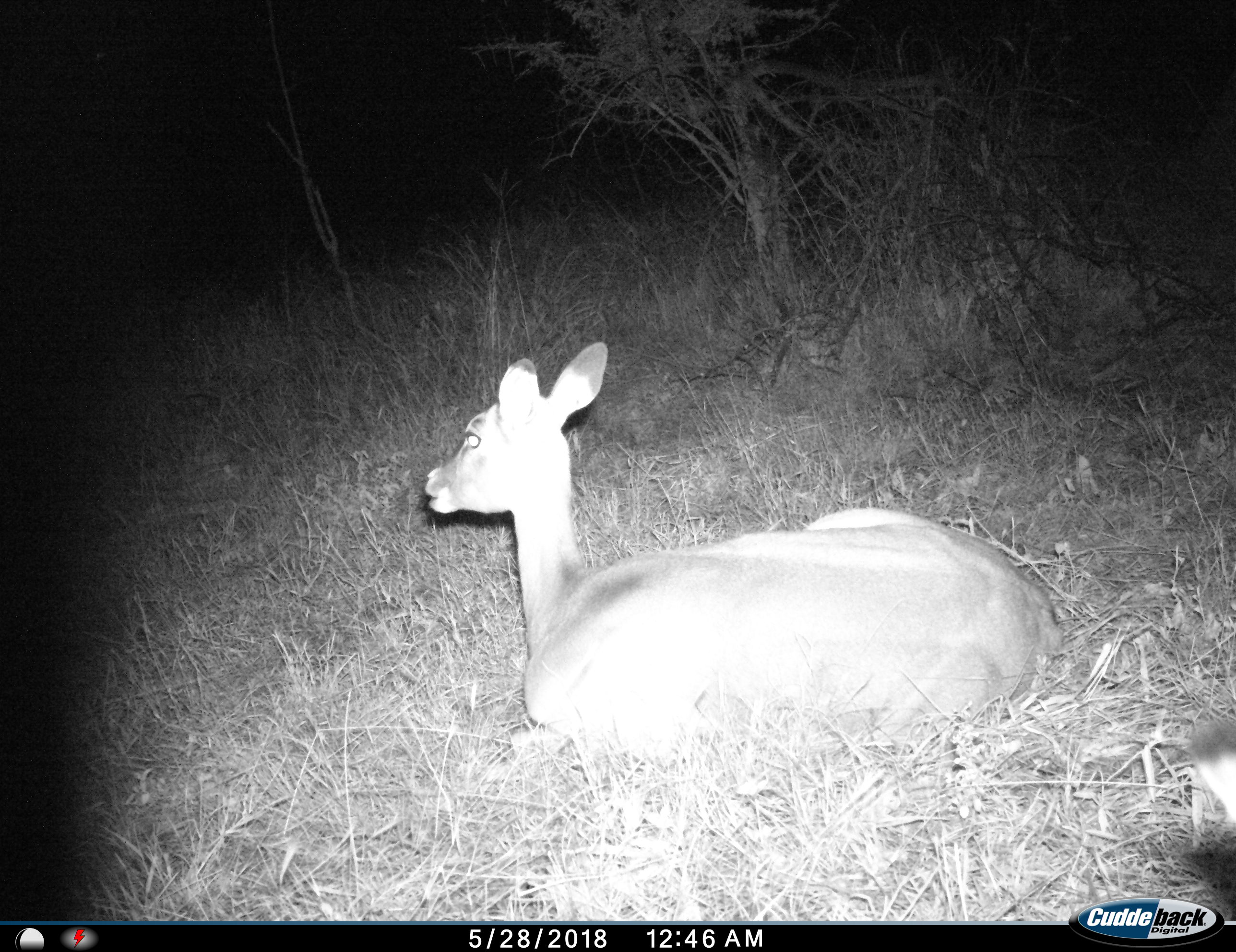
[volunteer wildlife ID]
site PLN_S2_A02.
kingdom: Animalia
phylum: Chordata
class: Mammalia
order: Artiodactyla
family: Bovidae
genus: Aepyceros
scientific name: Aepyceros melampus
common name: impala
Impala (Aepyceros melampus), count 1. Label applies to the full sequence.